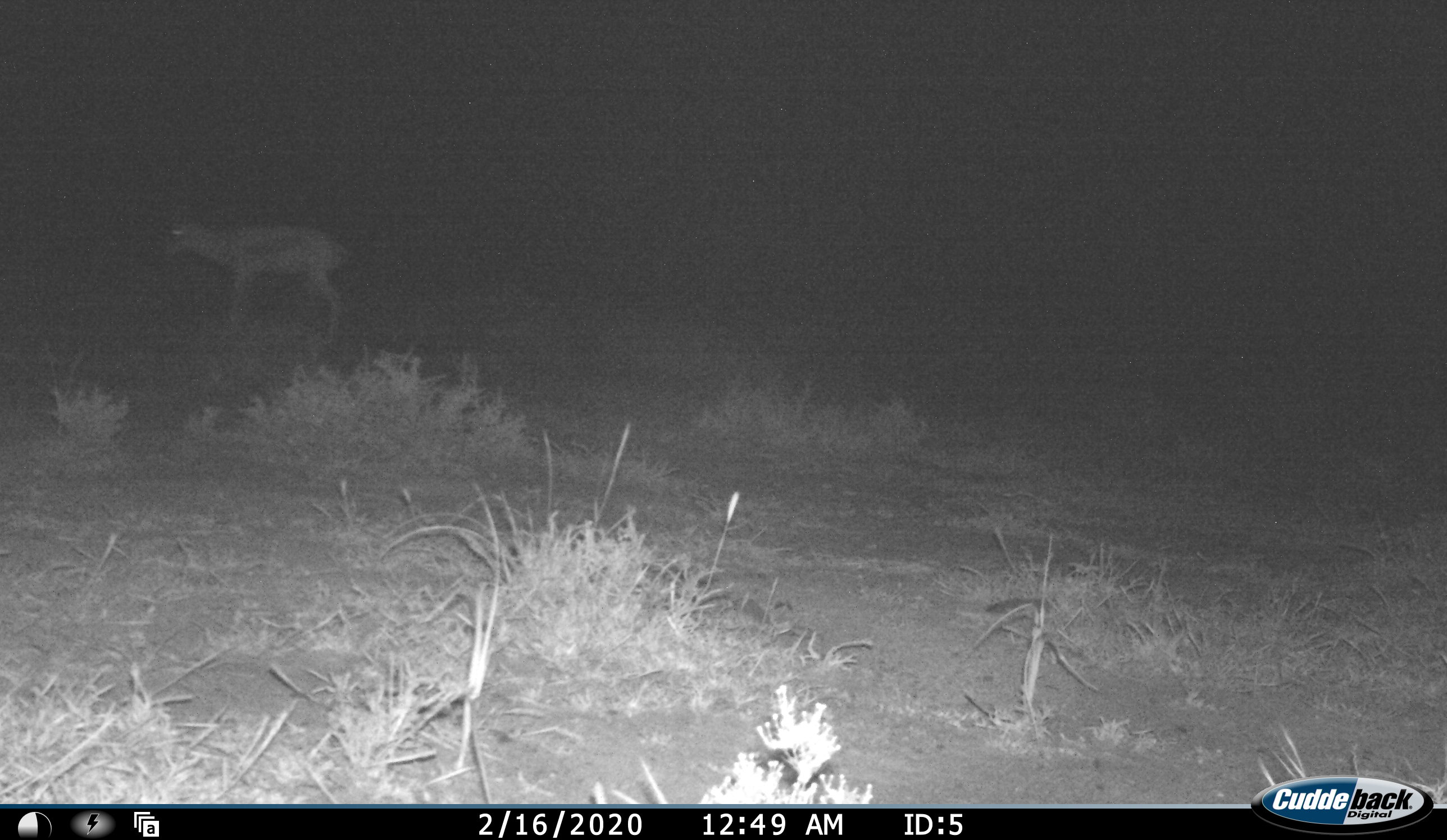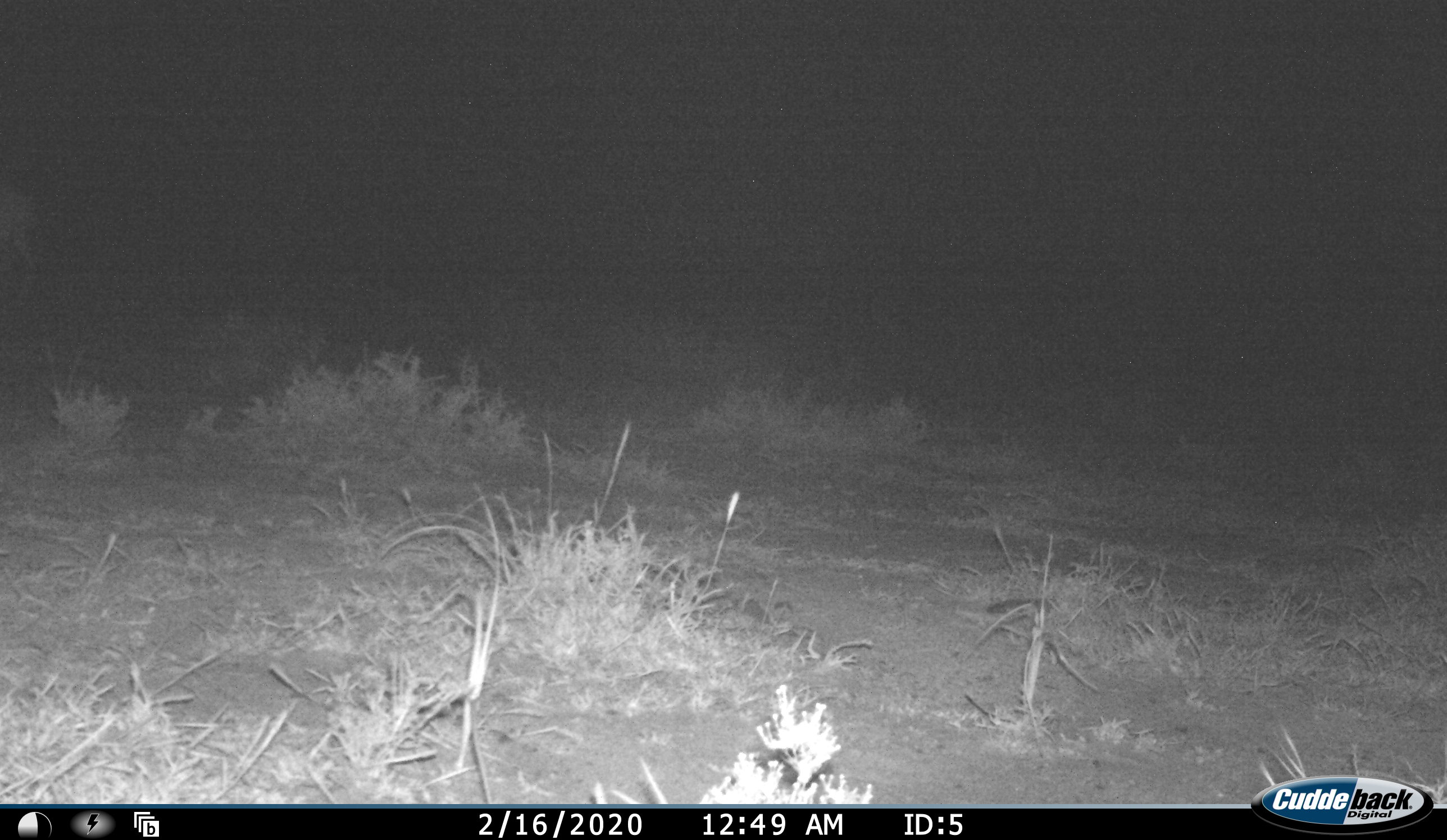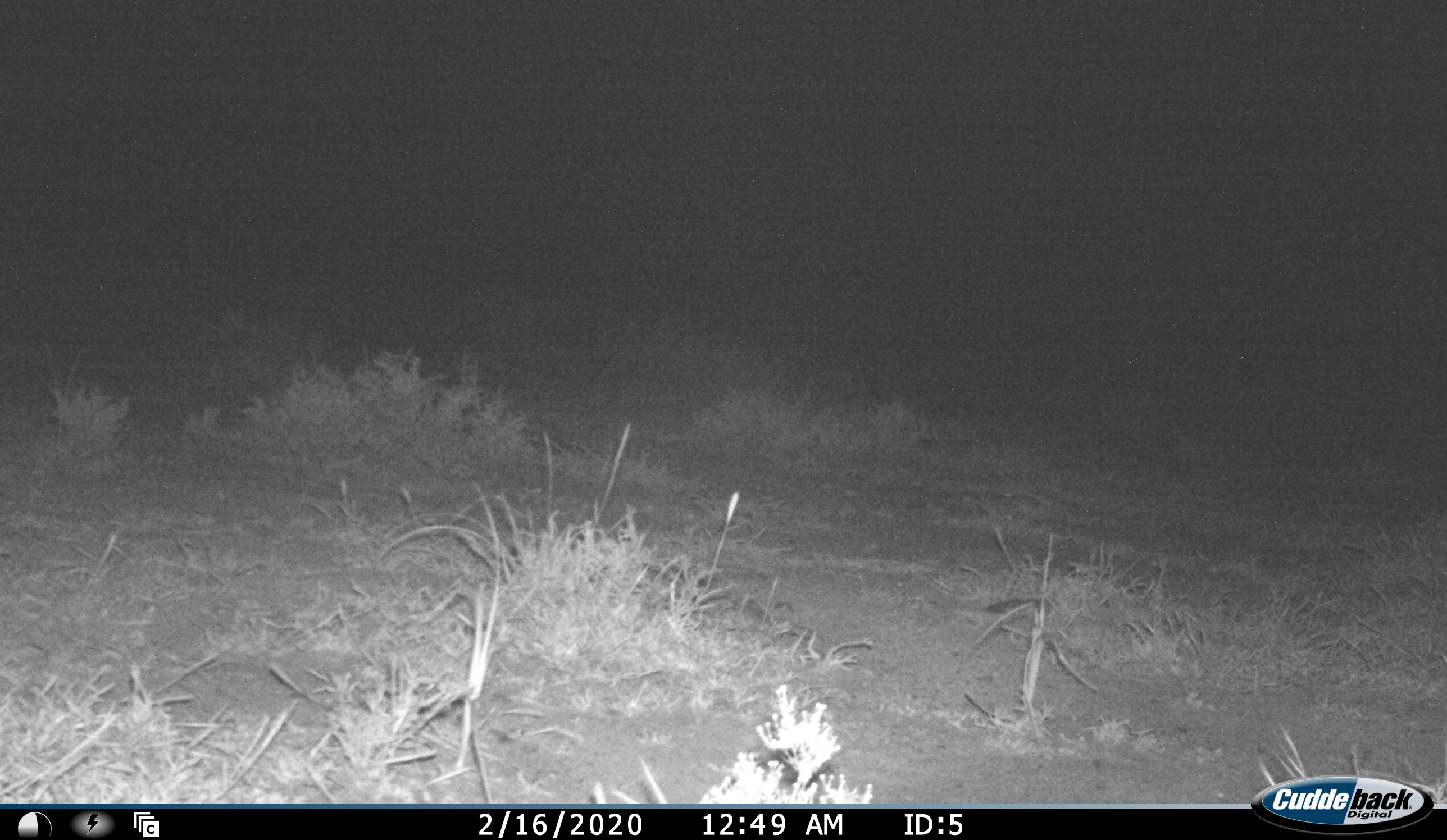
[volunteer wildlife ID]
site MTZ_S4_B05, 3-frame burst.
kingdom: Animalia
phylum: Chordata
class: Mammalia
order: Artiodactyla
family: Bovidae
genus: Antidorcas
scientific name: Antidorcas marsupialis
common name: springbok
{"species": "springbok (Antidorcas marsupialis)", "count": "1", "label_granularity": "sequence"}